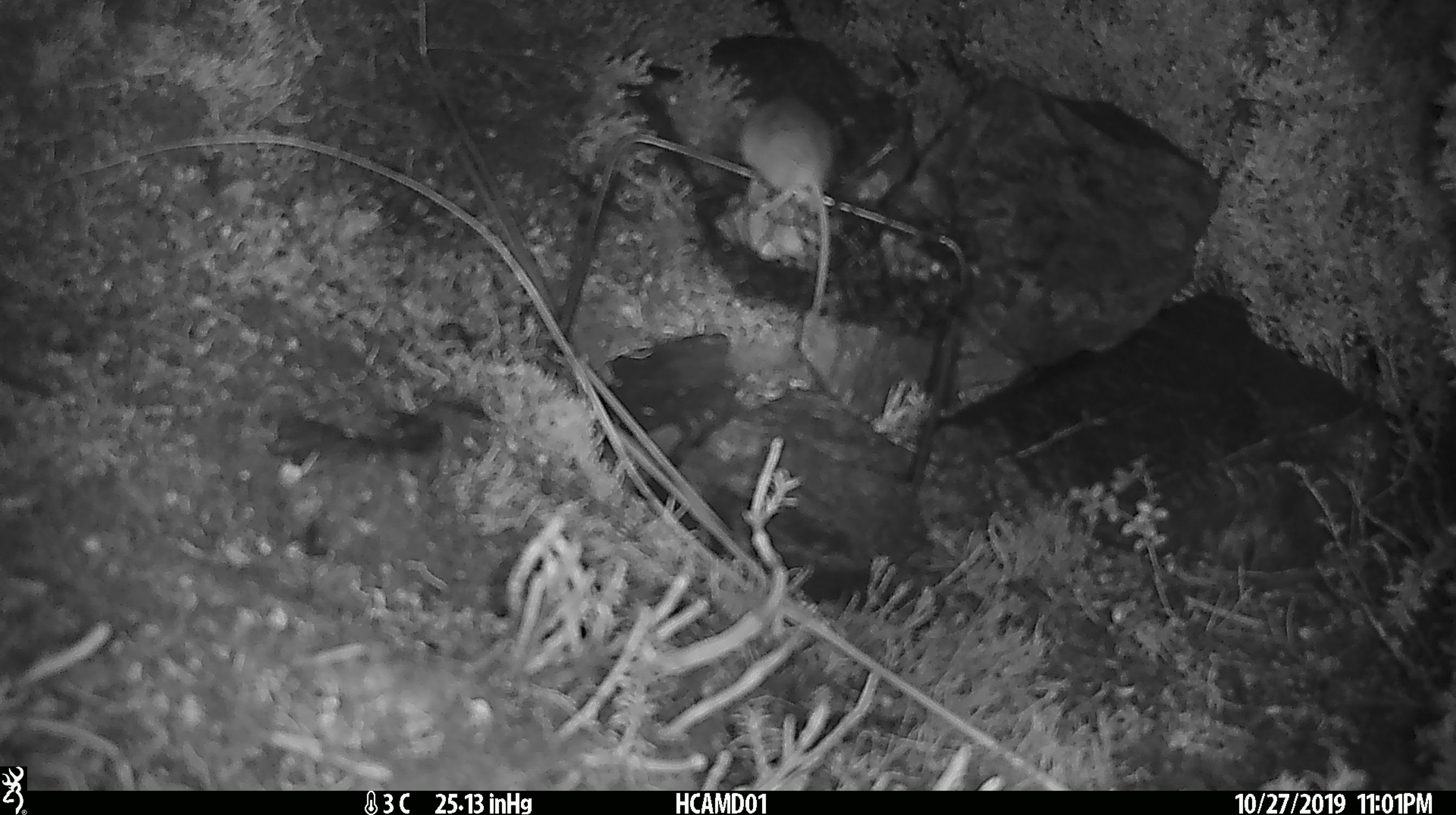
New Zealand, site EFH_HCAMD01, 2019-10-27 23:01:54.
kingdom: Animalia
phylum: Chordata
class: Mammalia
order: Rodentia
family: Muridae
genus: Mus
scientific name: Mus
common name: mouse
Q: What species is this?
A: Mouse (Mus).